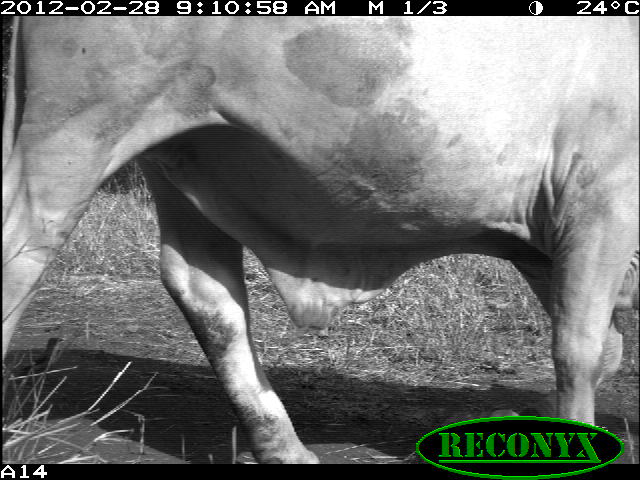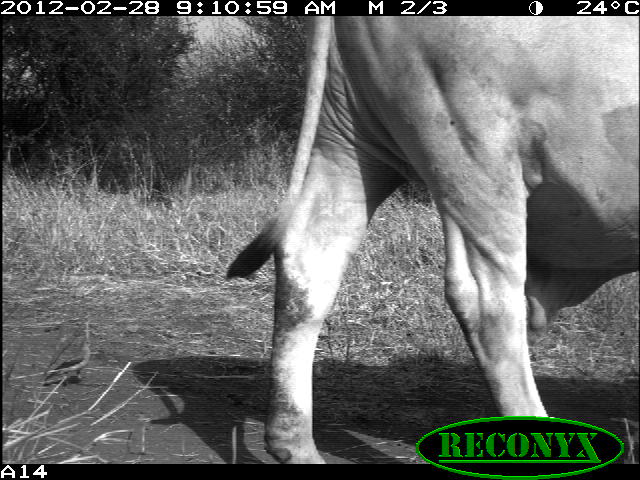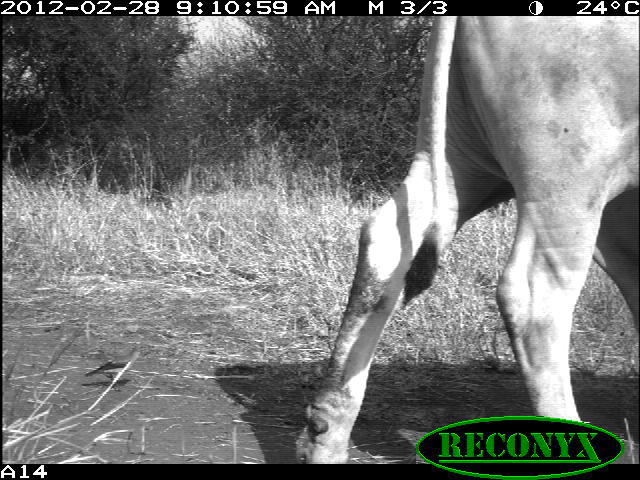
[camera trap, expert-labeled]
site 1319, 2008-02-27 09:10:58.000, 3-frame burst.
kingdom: Animalia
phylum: Chordata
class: Mammalia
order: Artiodactyla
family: Bovidae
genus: Bos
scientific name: Bos taurus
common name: domestic cattle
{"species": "Bos taurus (domestic cattle)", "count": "1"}